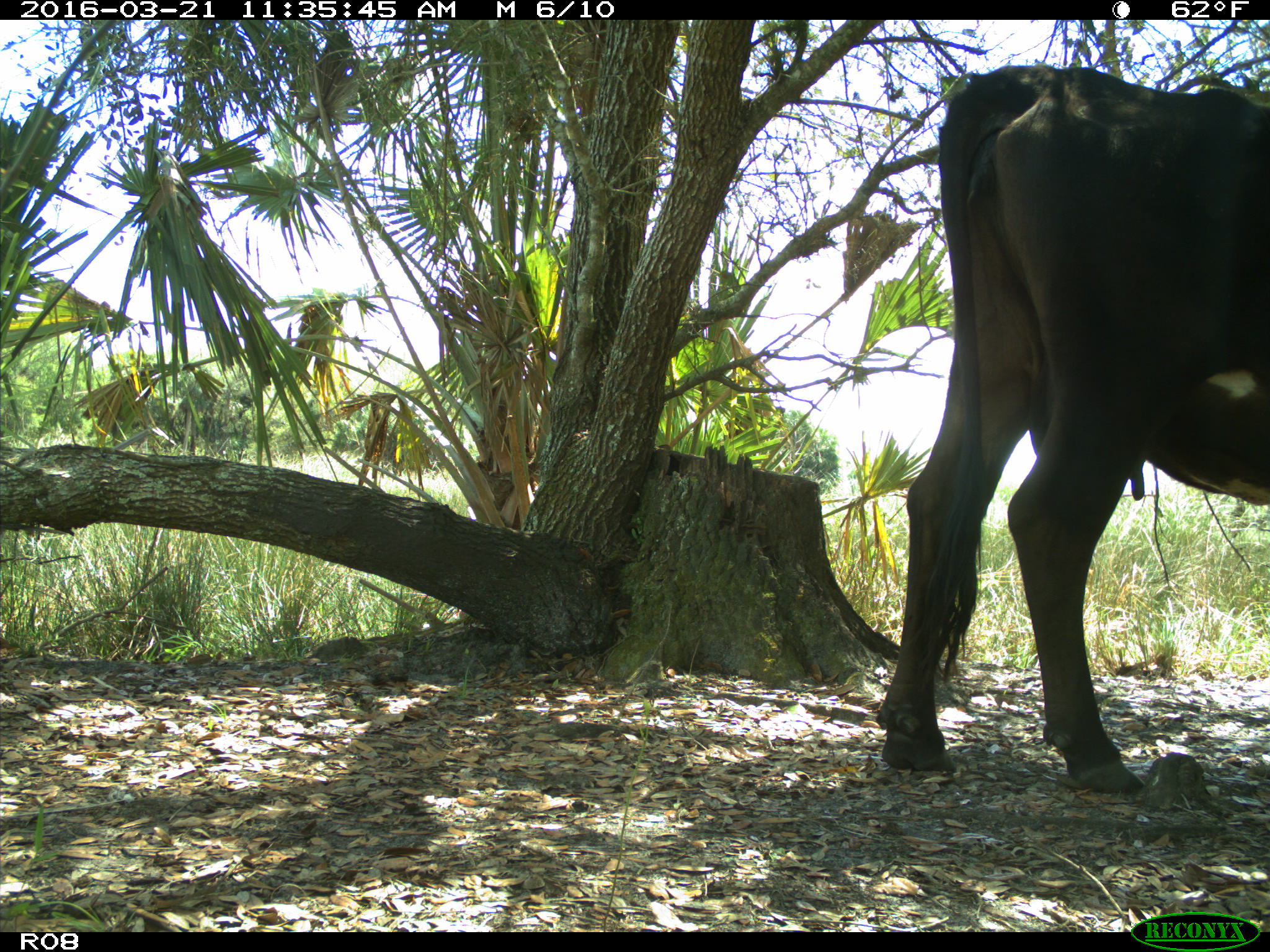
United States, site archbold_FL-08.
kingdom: Animalia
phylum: Chordata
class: Mammalia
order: Artiodactyla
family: Bovidae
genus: Bos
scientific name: Bos taurus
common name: domestic cow